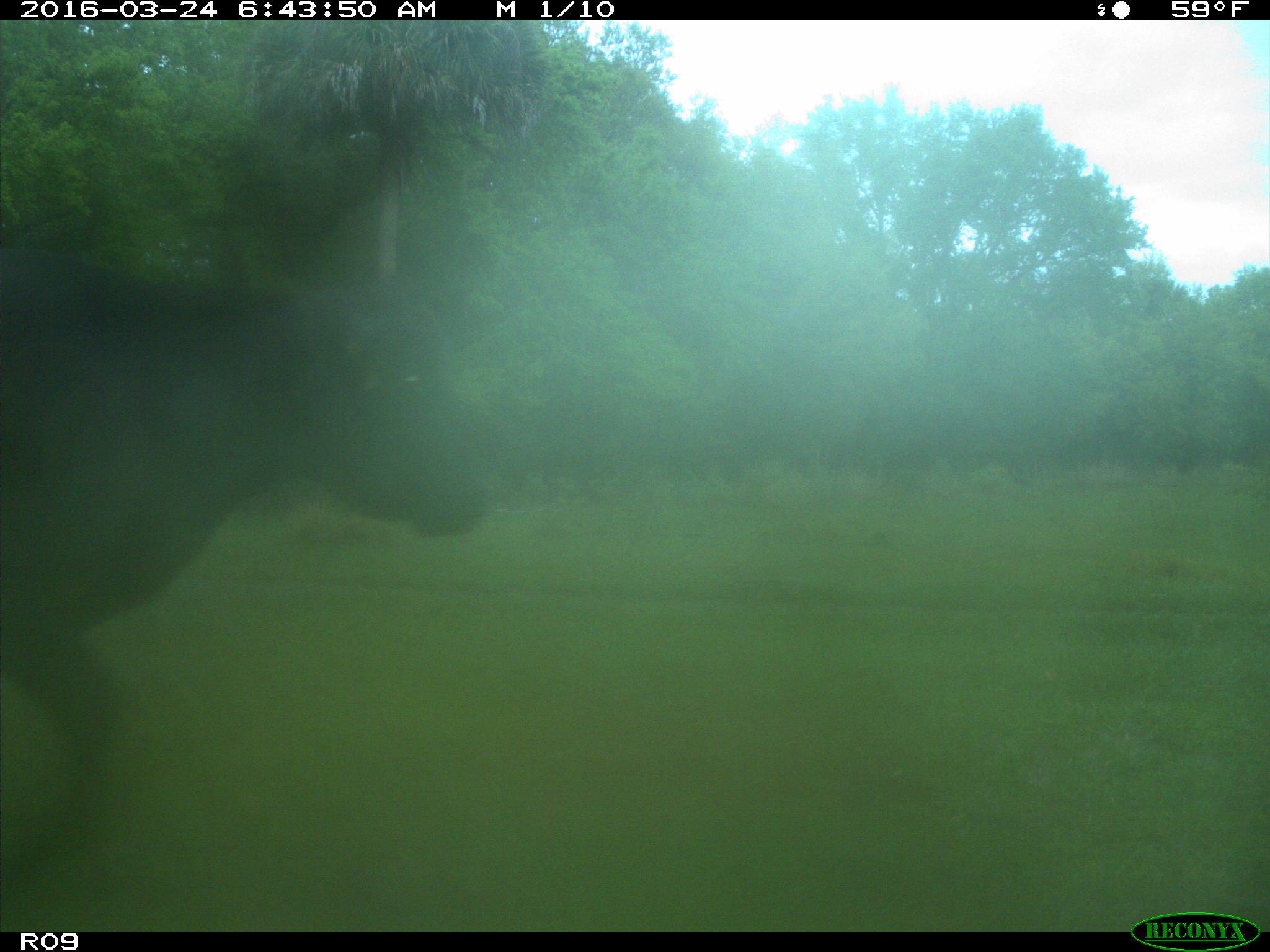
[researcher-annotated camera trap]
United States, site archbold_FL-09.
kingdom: Animalia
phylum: Chordata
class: Mammalia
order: Artiodactyla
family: Bovidae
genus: Bos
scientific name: Bos taurus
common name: domestic cow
Bos taurus (domestic cow).